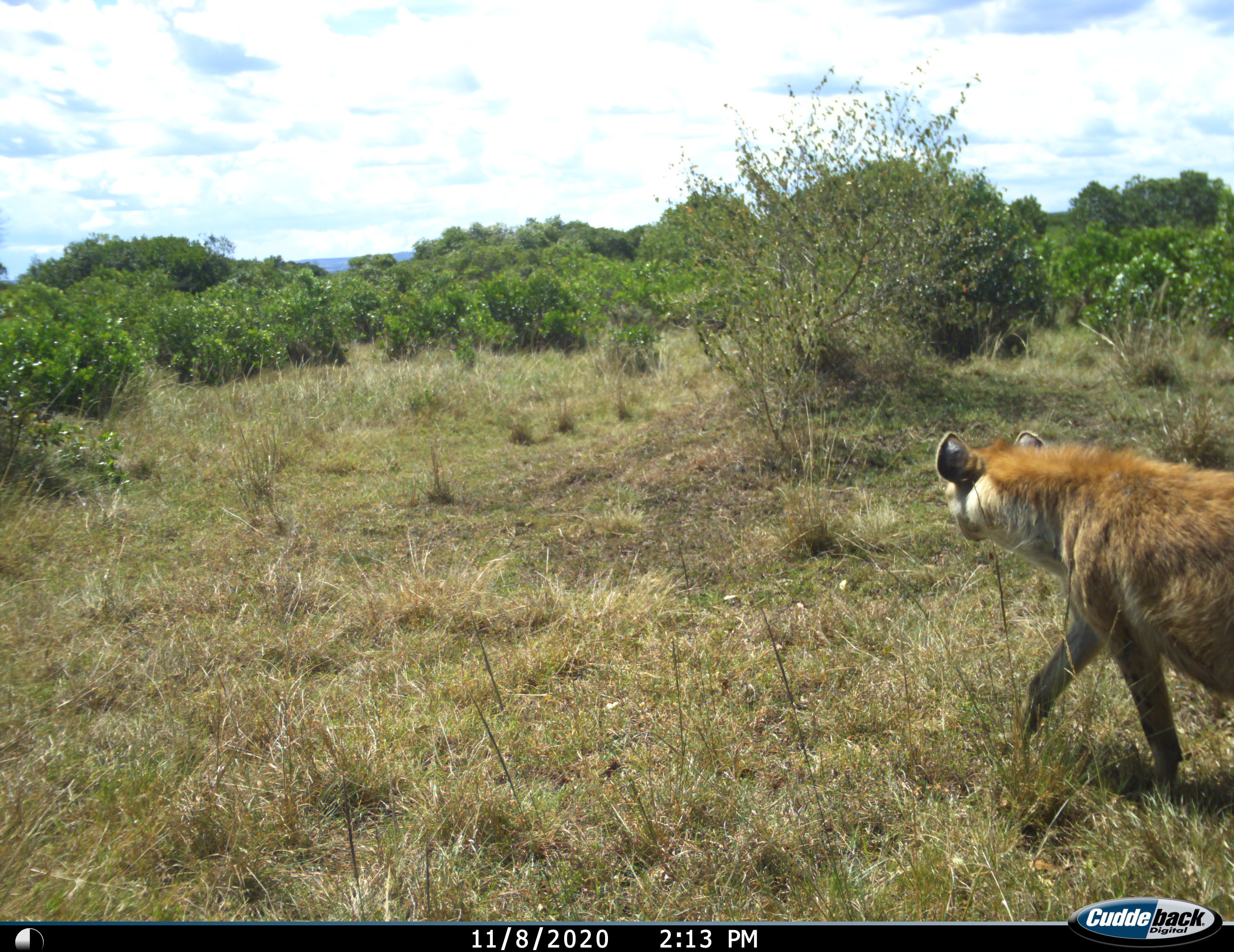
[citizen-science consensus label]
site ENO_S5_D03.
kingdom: Animalia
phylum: Chordata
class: Mammalia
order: Carnivora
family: Hyaenidae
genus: Crocuta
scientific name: Crocuta crocuta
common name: spotted hyena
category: hyenaspotted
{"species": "hyenaspotted (spotted hyena) (Crocuta crocuta)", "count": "1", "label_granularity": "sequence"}